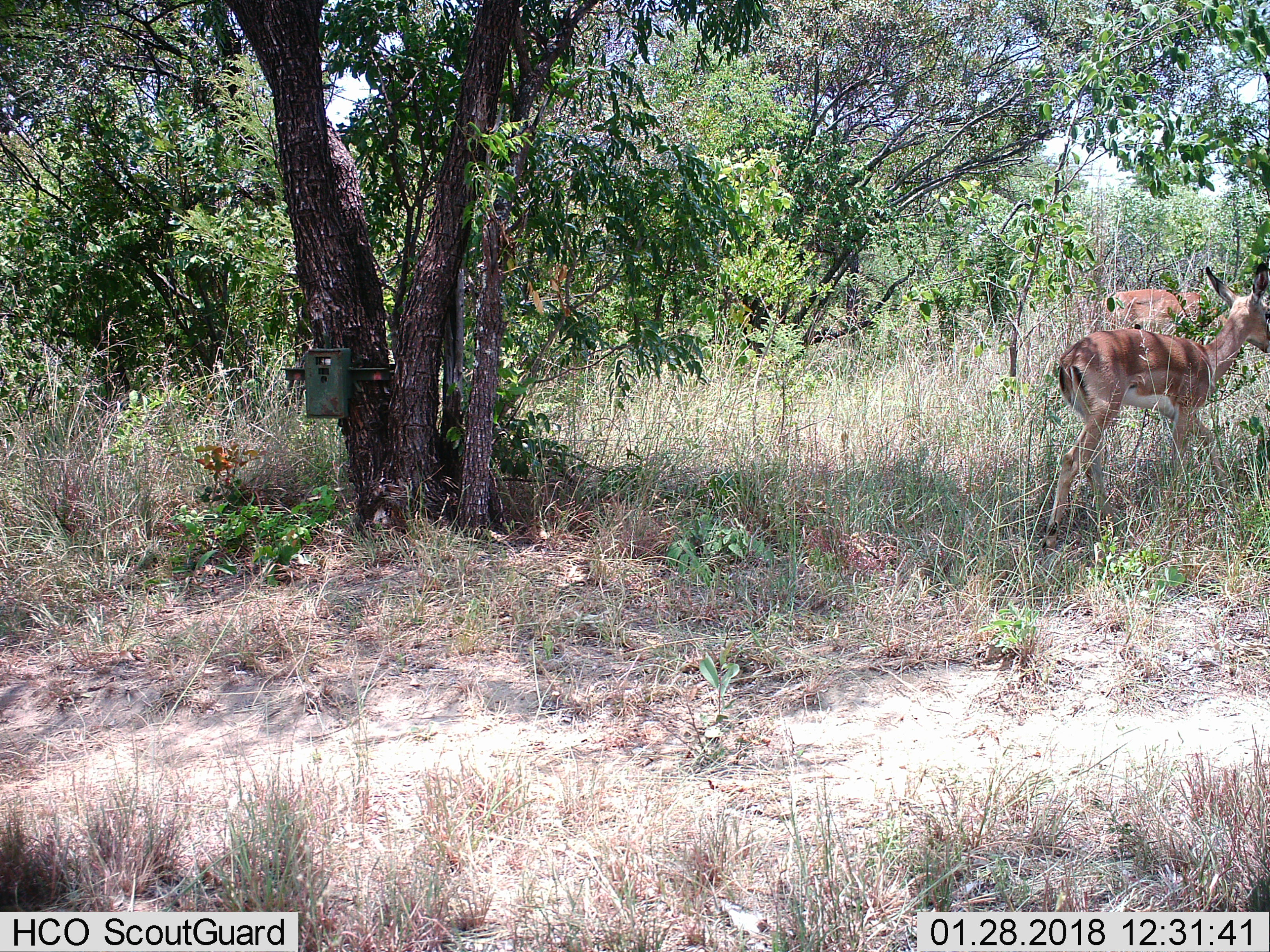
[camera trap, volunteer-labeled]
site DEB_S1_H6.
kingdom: Animalia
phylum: Chordata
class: Mammalia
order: Artiodactyla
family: Bovidae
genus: Aepyceros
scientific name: Aepyceros melampus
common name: impala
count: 2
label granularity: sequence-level